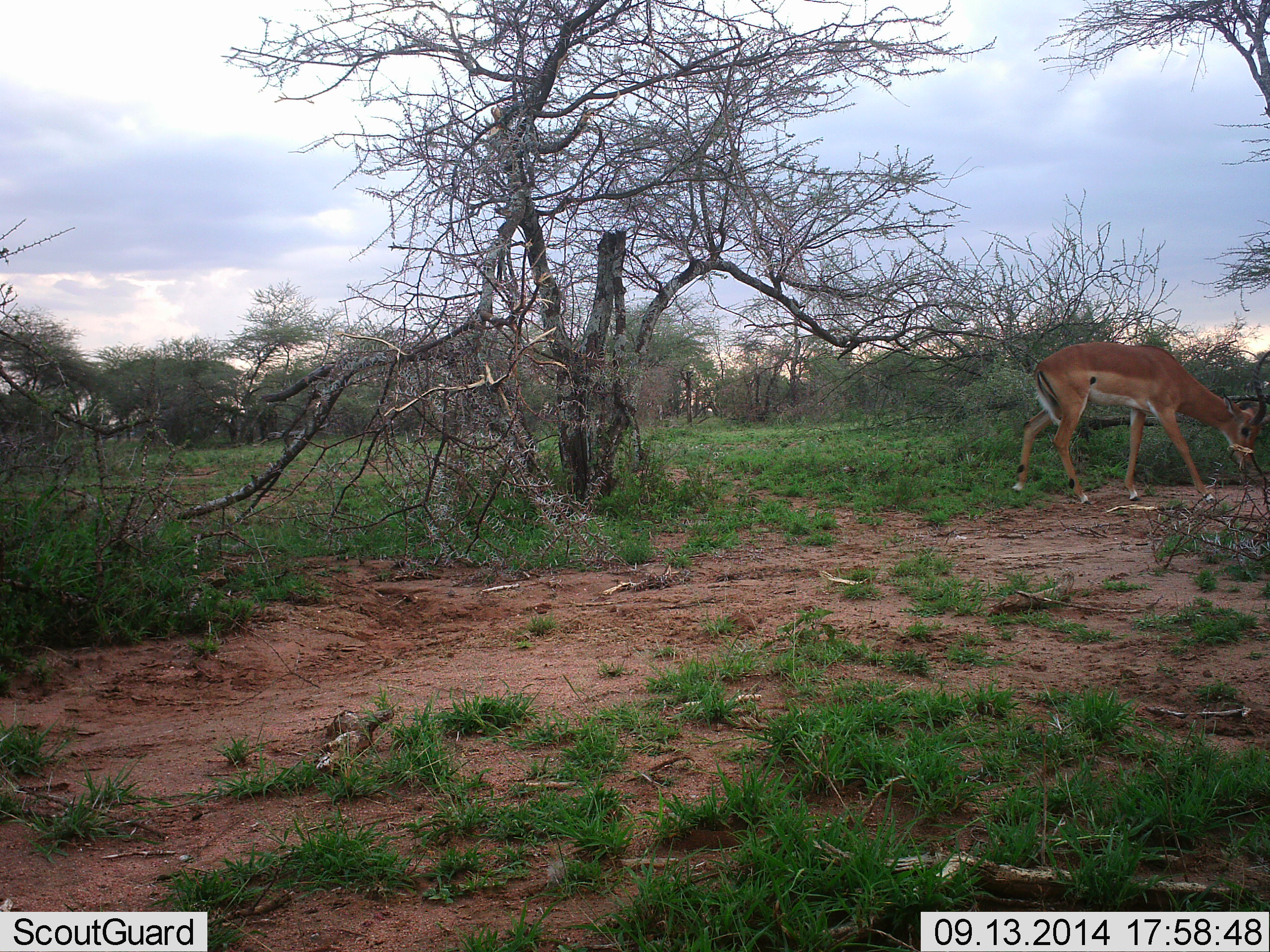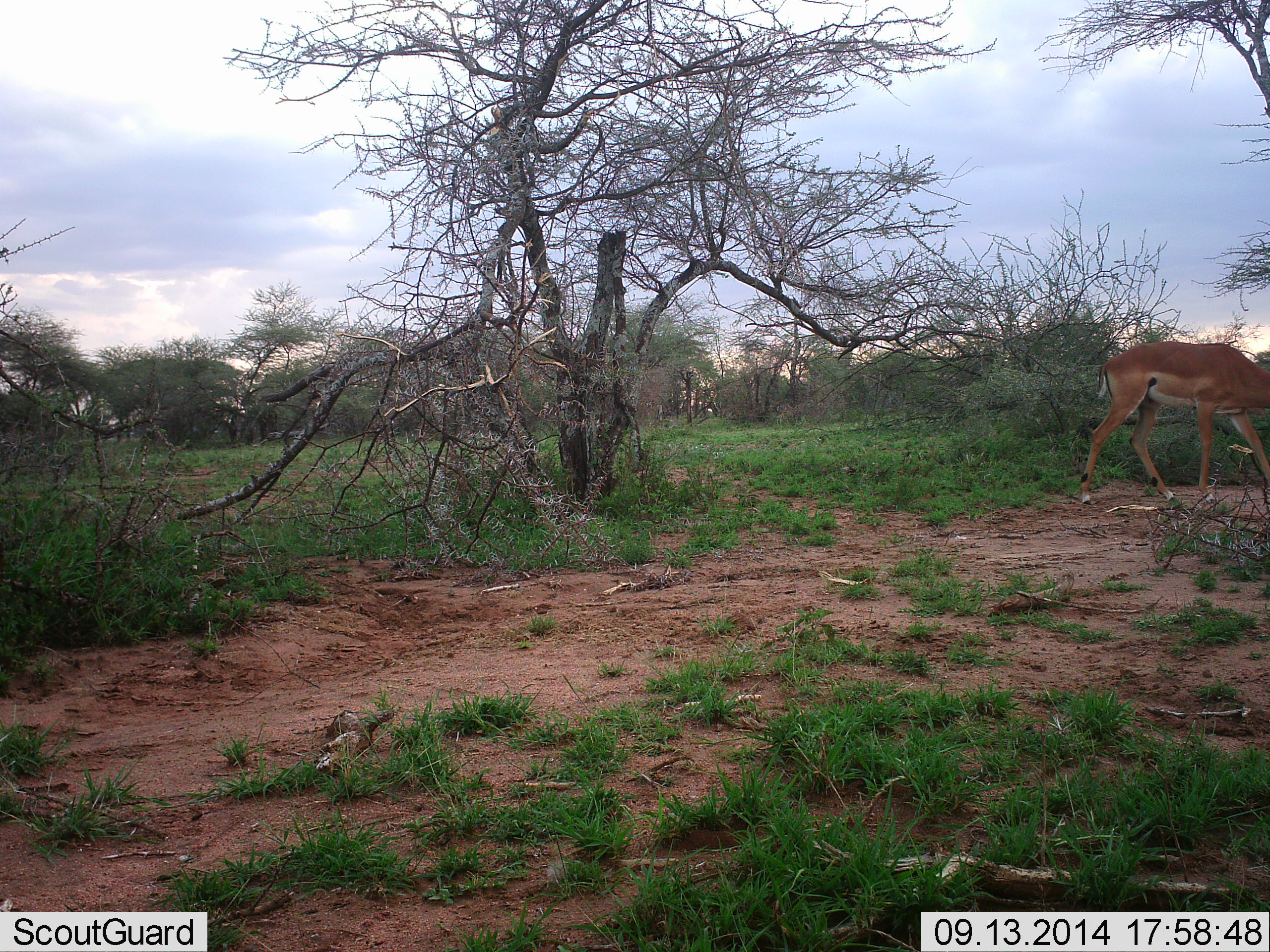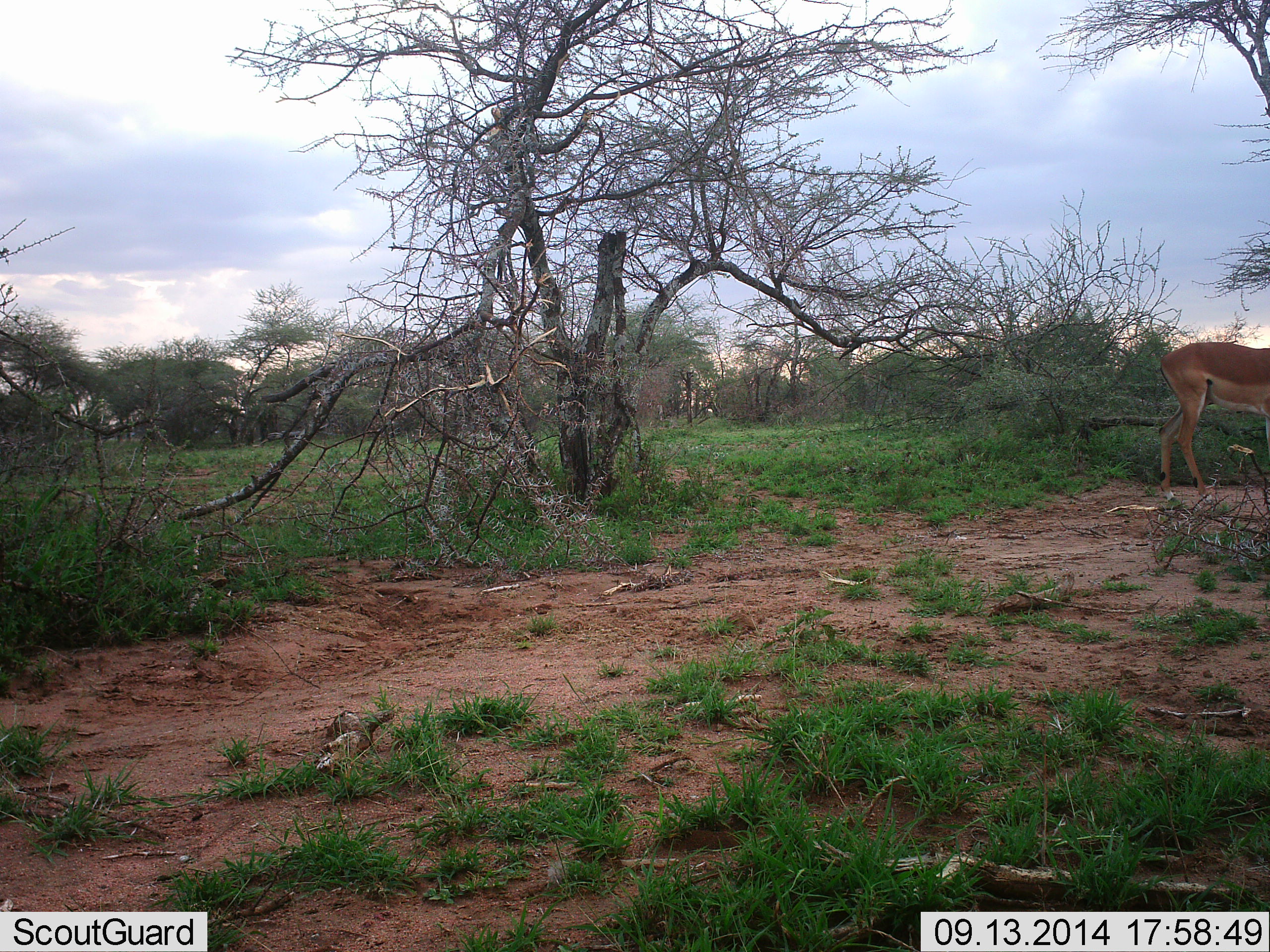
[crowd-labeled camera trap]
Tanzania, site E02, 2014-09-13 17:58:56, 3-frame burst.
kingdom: Animalia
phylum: Chordata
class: Mammalia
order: Artiodactyla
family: Bovidae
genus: Aepyceros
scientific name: Aepyceros melampus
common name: impala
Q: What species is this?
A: Impala (Aepyceros melampus).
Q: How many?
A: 1.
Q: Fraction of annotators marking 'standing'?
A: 20%.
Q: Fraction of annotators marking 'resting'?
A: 0%.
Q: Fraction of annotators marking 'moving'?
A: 70%.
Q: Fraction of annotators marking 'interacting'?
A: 0%.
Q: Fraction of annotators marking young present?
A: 0%.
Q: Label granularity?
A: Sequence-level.